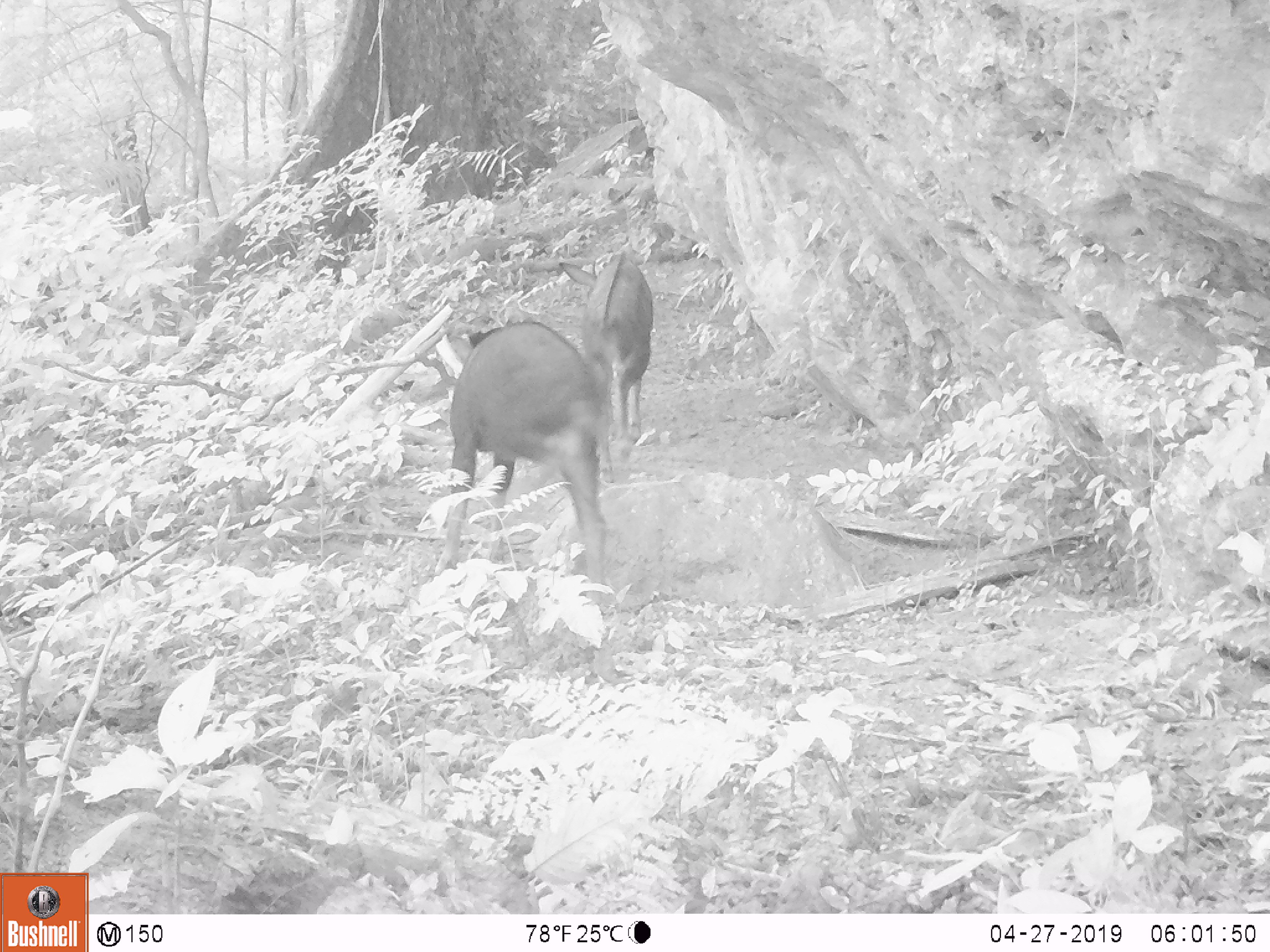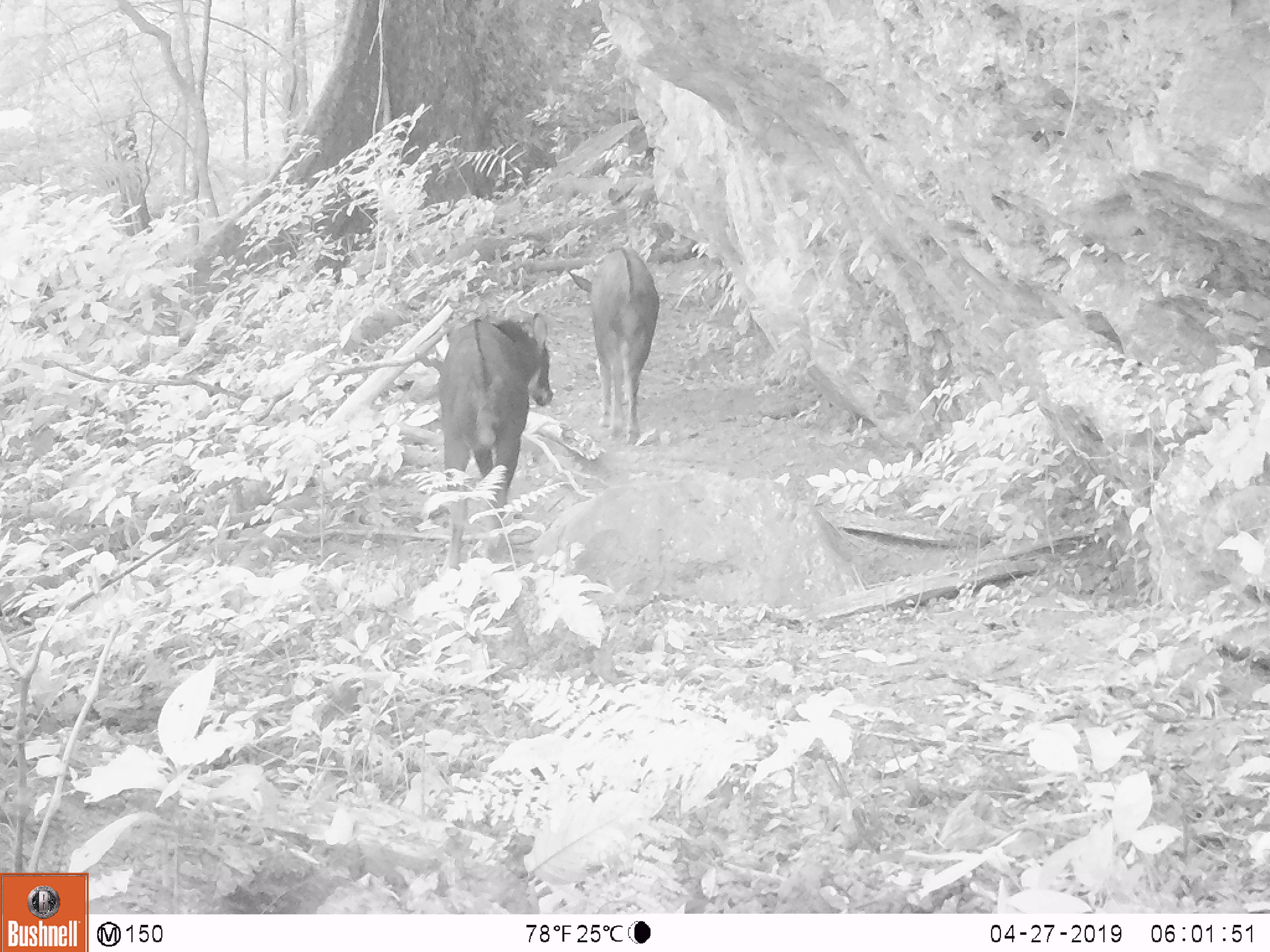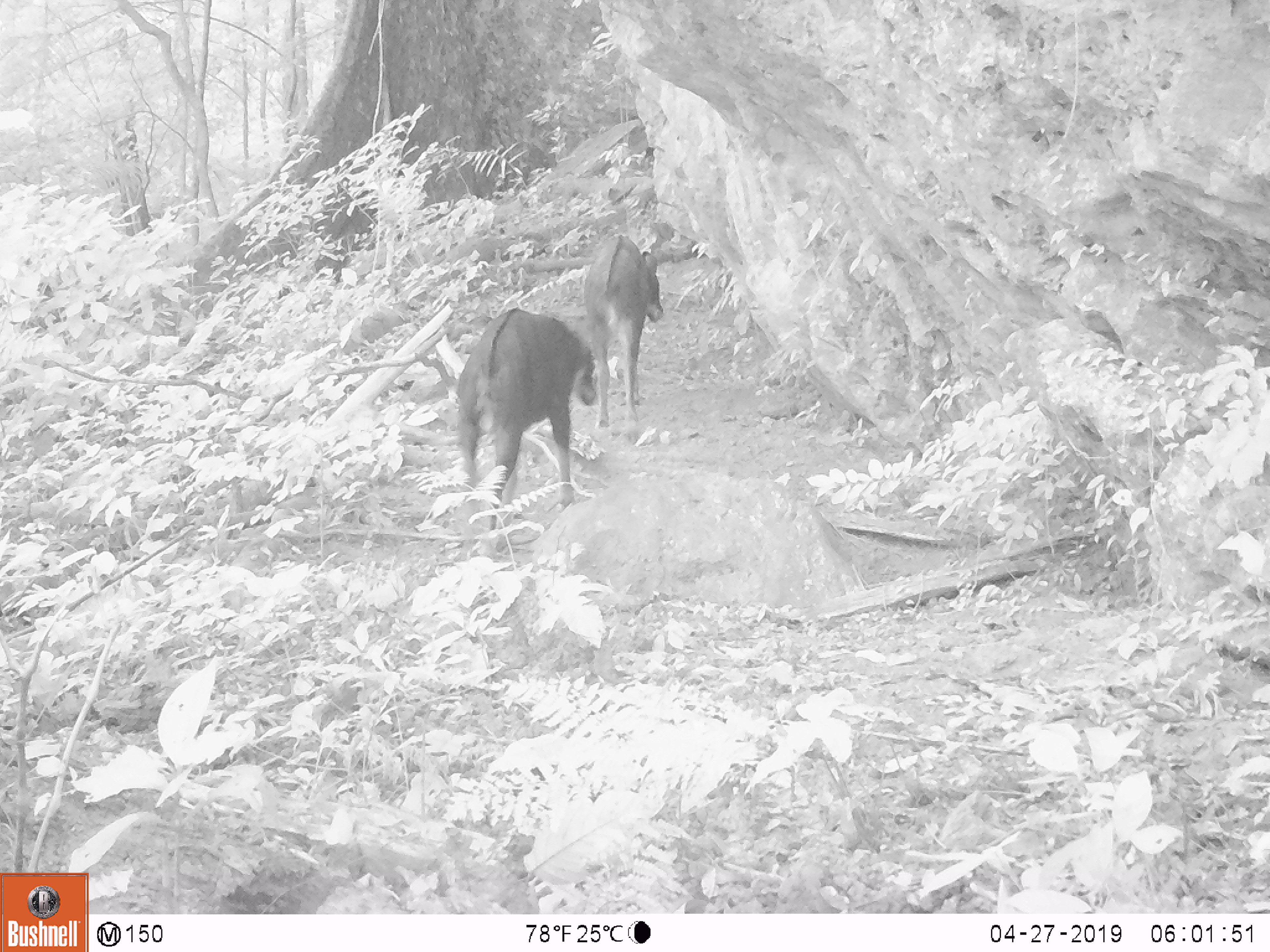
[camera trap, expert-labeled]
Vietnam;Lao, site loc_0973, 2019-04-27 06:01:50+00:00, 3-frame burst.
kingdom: Animalia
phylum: Chordata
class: Mammalia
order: Artiodactyla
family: Bovidae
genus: Capricornis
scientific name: Capricornis sumatraensis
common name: chinese serow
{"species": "chinese serow (Capricornis sumatraensis)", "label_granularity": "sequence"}